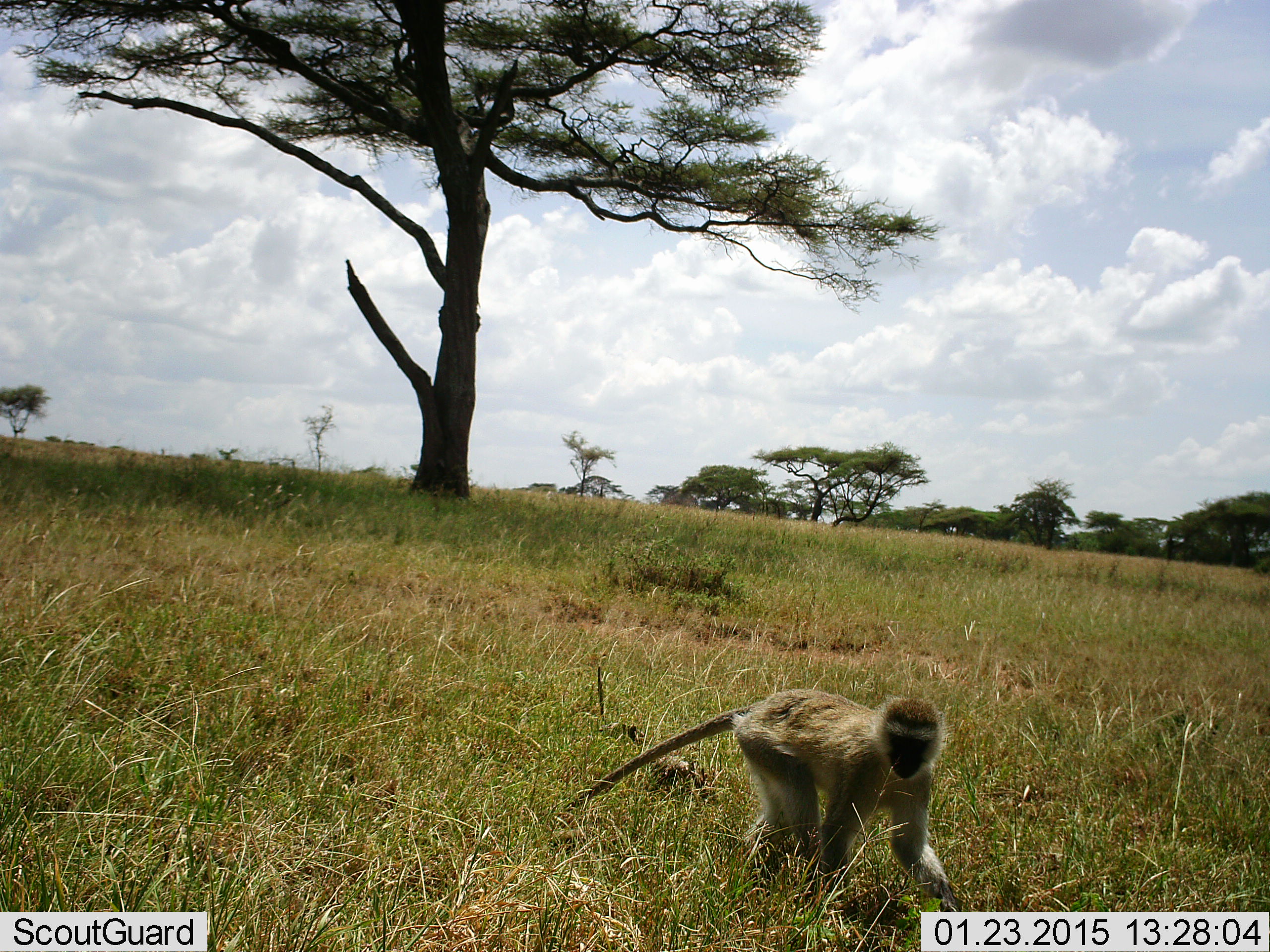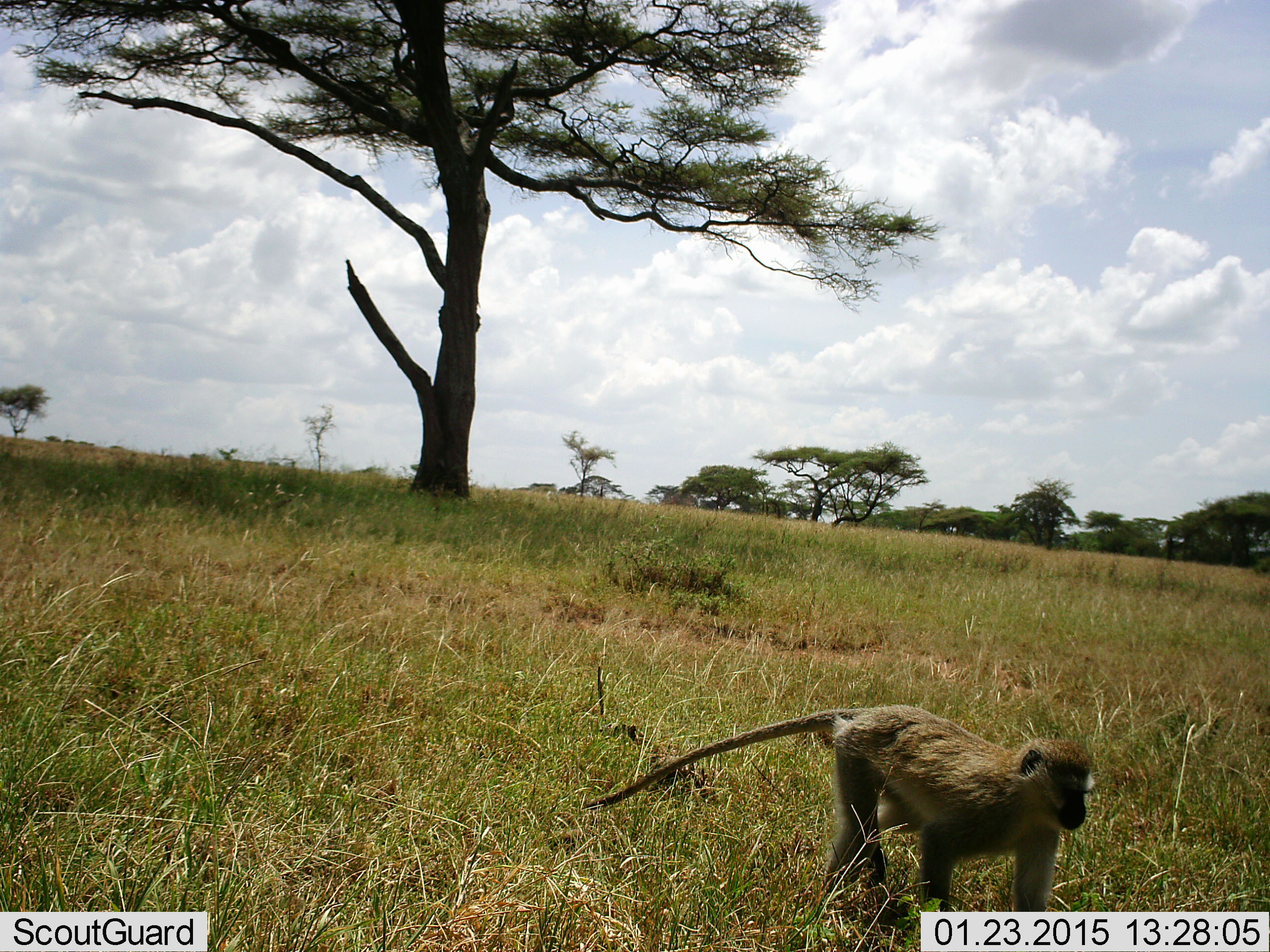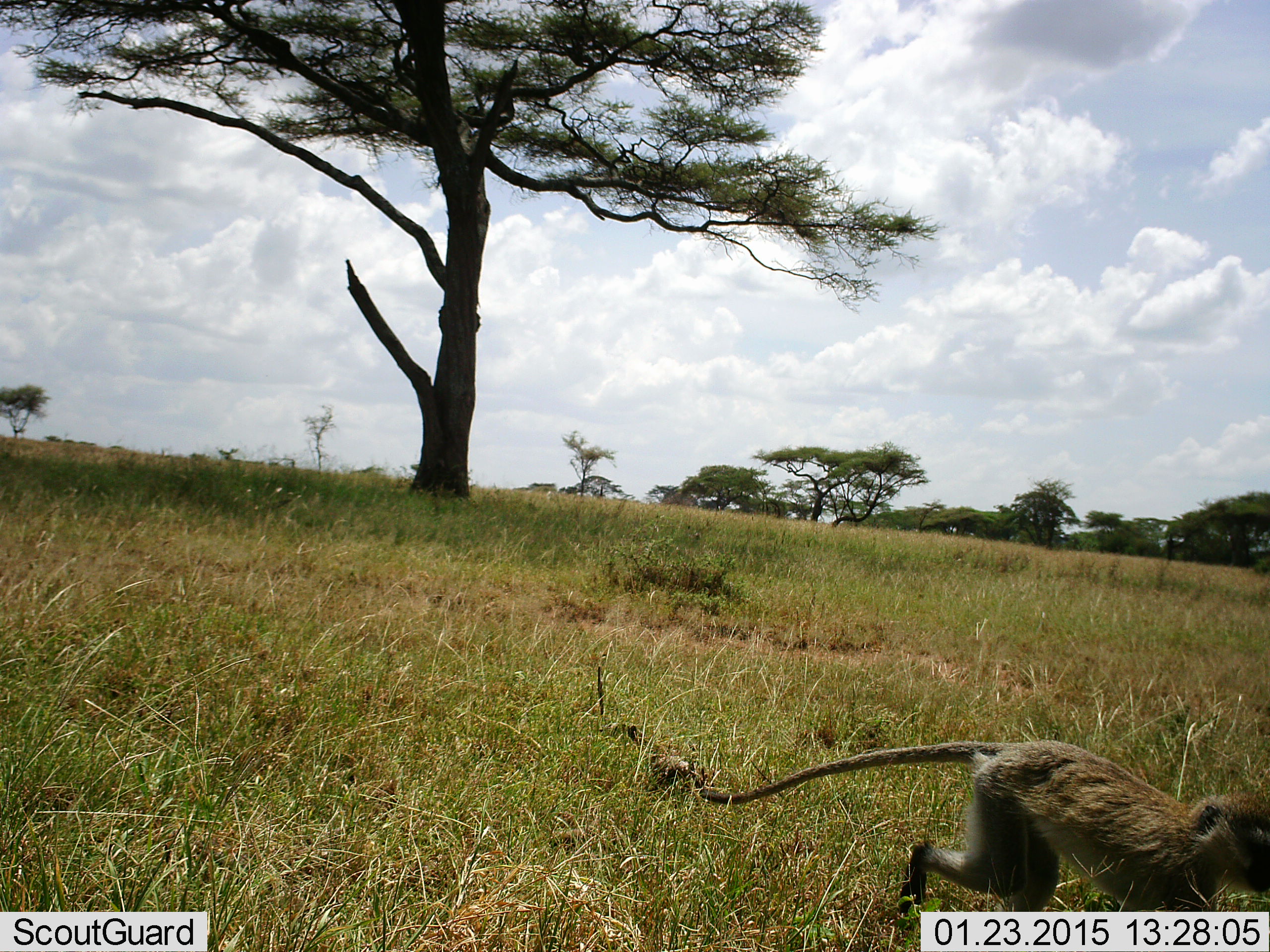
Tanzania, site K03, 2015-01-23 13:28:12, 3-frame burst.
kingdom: Animalia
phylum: Chordata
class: Mammalia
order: Primates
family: Cercopithecidae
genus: Chlorocebus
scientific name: Chlorocebus pygerythrus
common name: vervet monkey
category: monkeyvervet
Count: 1.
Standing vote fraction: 10%.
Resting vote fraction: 0%.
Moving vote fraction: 100%.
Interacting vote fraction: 0%.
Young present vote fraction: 0%.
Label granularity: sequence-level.